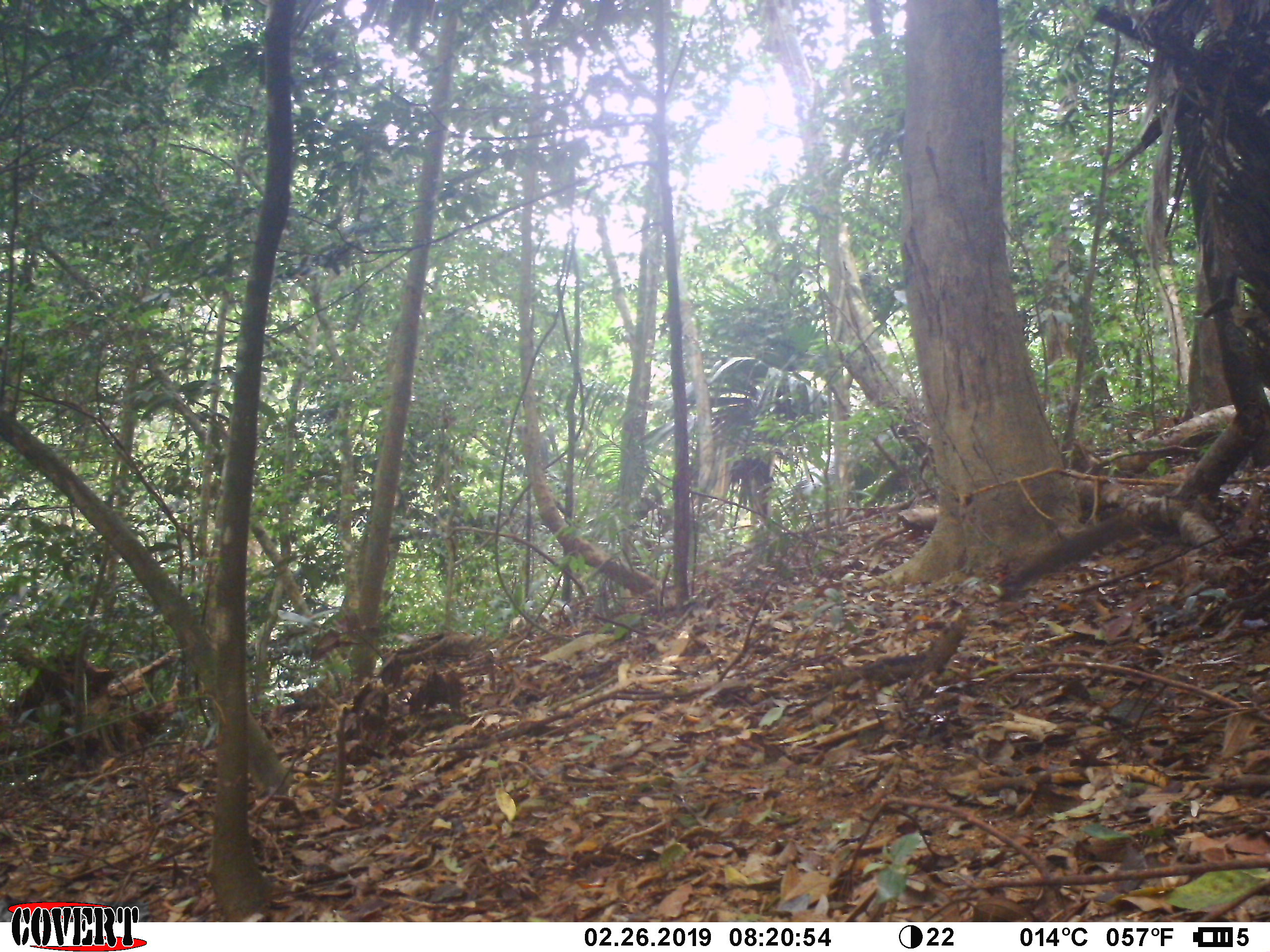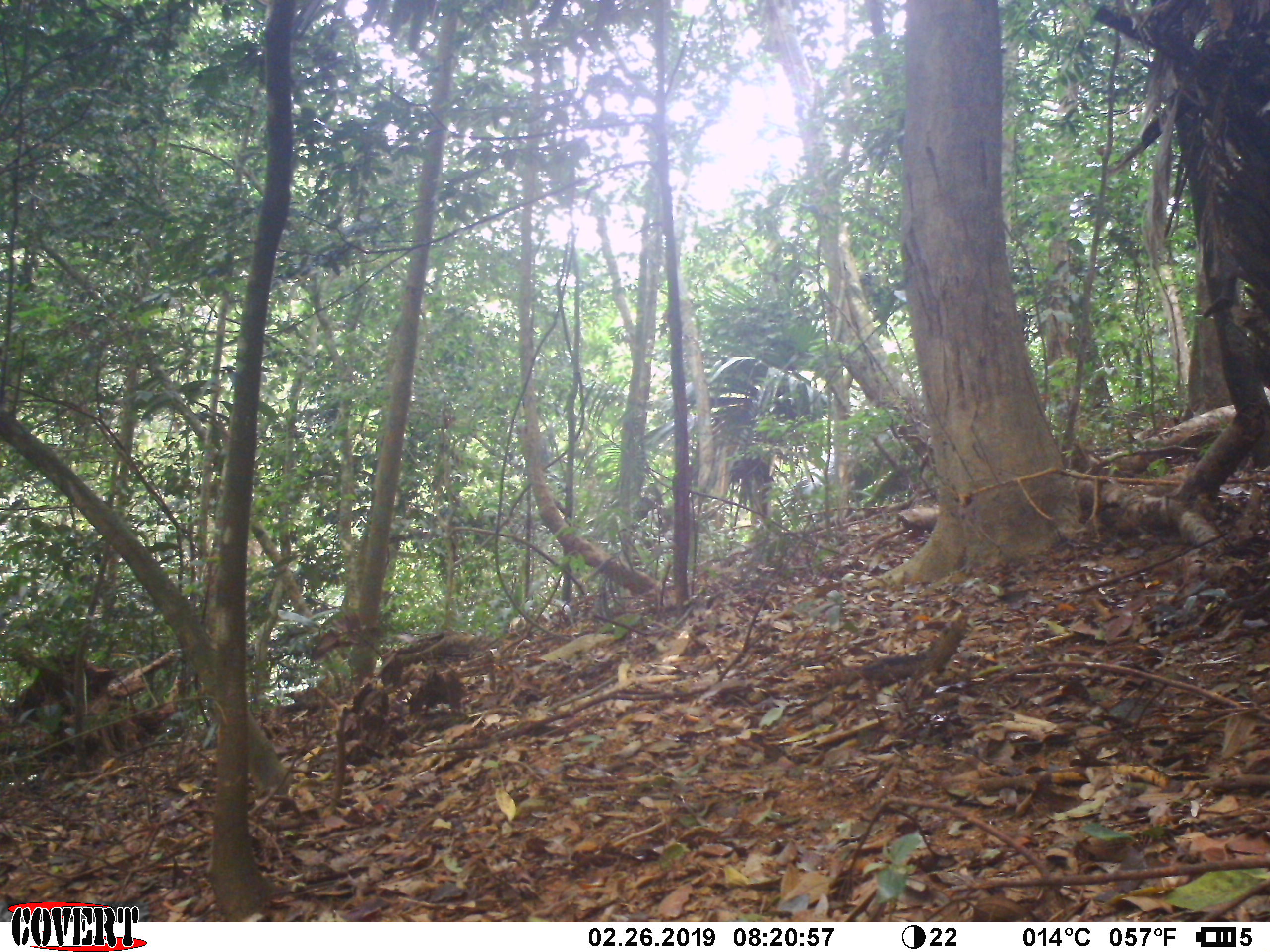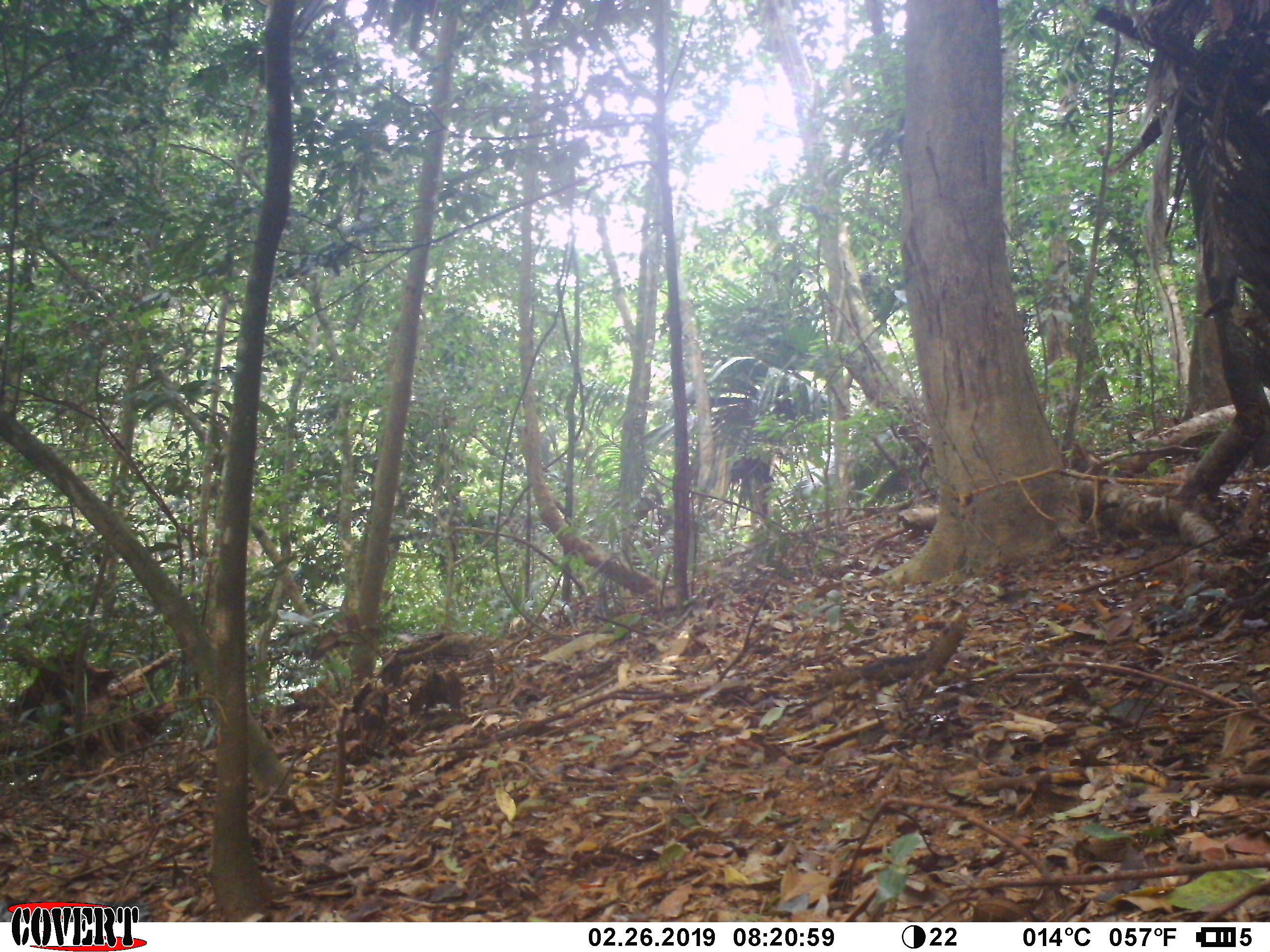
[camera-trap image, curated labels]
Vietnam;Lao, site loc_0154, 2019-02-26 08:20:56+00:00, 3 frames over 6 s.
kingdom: Animalia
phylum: Chordata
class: Mammalia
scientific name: Mammalia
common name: mammal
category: unidentified small mammal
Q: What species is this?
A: Unidentified small mammal (mammal) (Mammalia).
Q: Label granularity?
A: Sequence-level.